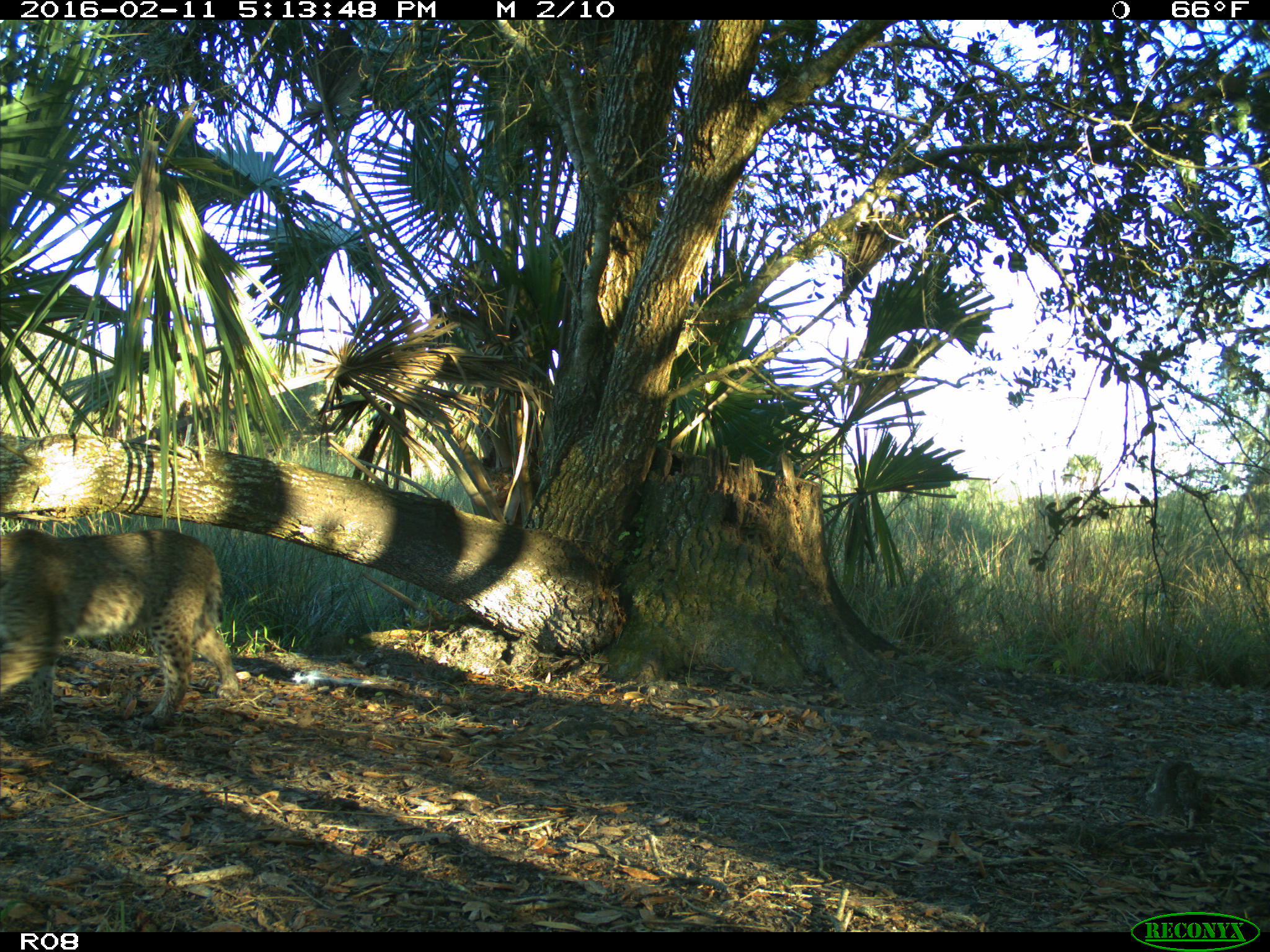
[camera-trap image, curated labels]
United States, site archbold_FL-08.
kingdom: Animalia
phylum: Chordata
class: Mammalia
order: Carnivora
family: Felidae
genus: Lynx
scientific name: Lynx rufus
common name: bobcat